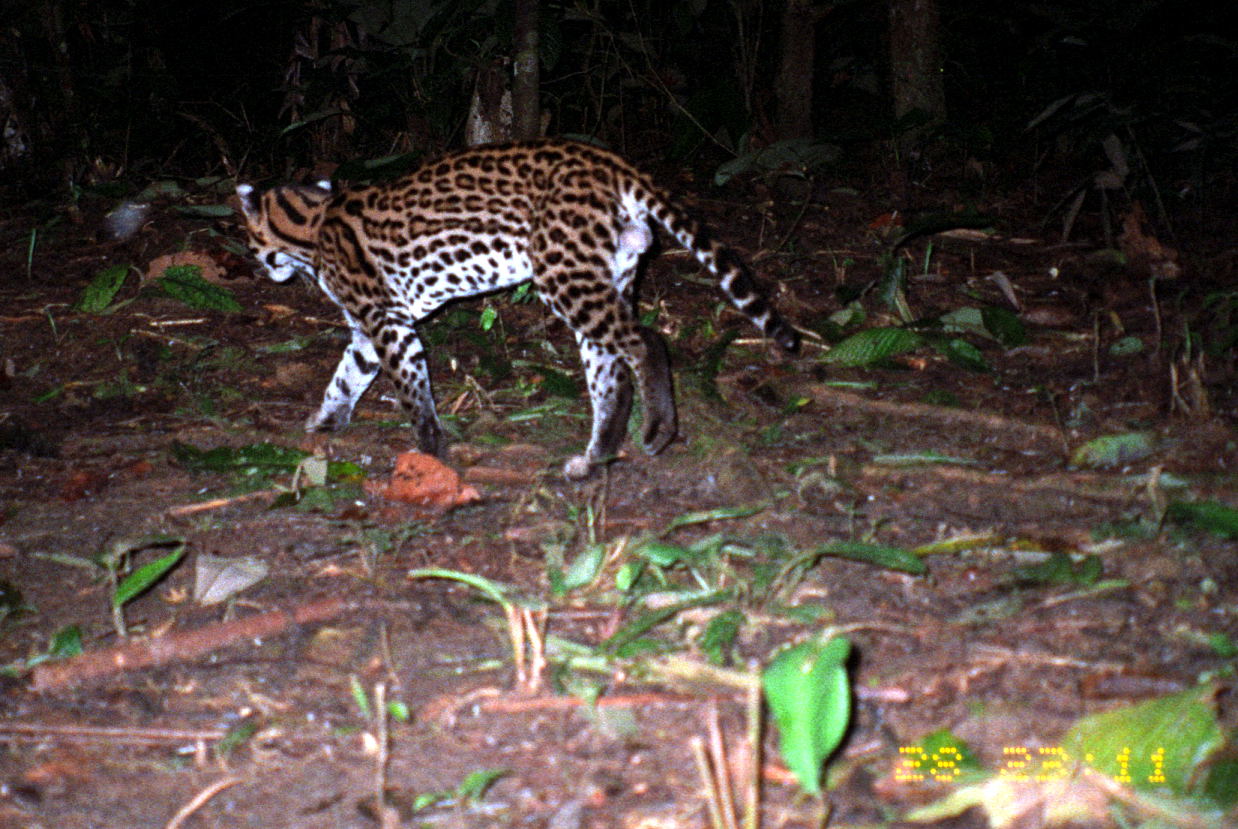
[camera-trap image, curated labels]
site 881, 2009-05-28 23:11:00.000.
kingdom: Animalia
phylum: Chordata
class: Mammalia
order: Carnivora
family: Felidae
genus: Leopardus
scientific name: Leopardus pardalis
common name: ocelot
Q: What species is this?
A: Leopardus pardalis (ocelot).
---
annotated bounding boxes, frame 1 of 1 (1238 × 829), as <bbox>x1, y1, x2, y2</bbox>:
leopardus pardalis: <bbox>232, 135, 800, 482</bbox>